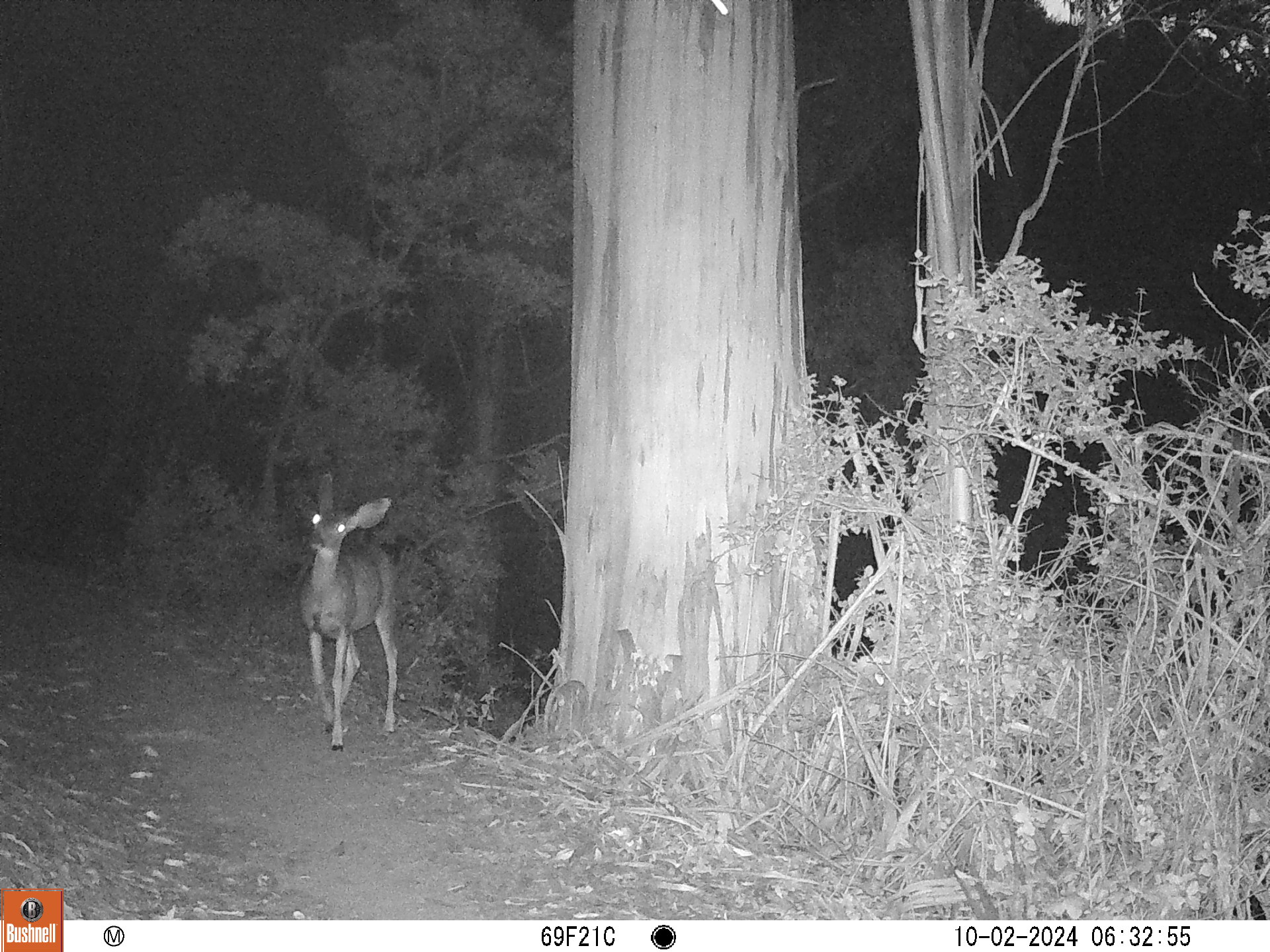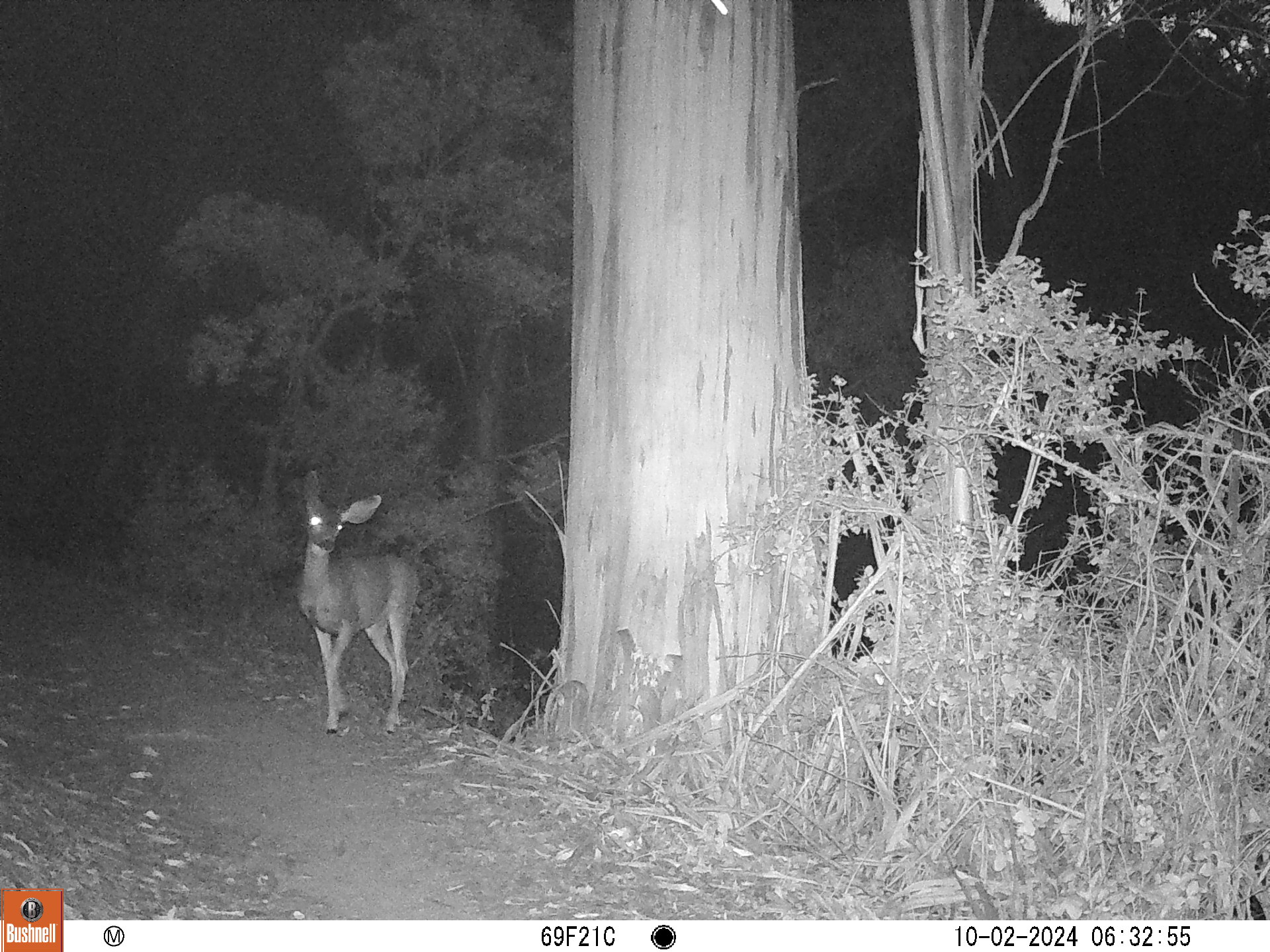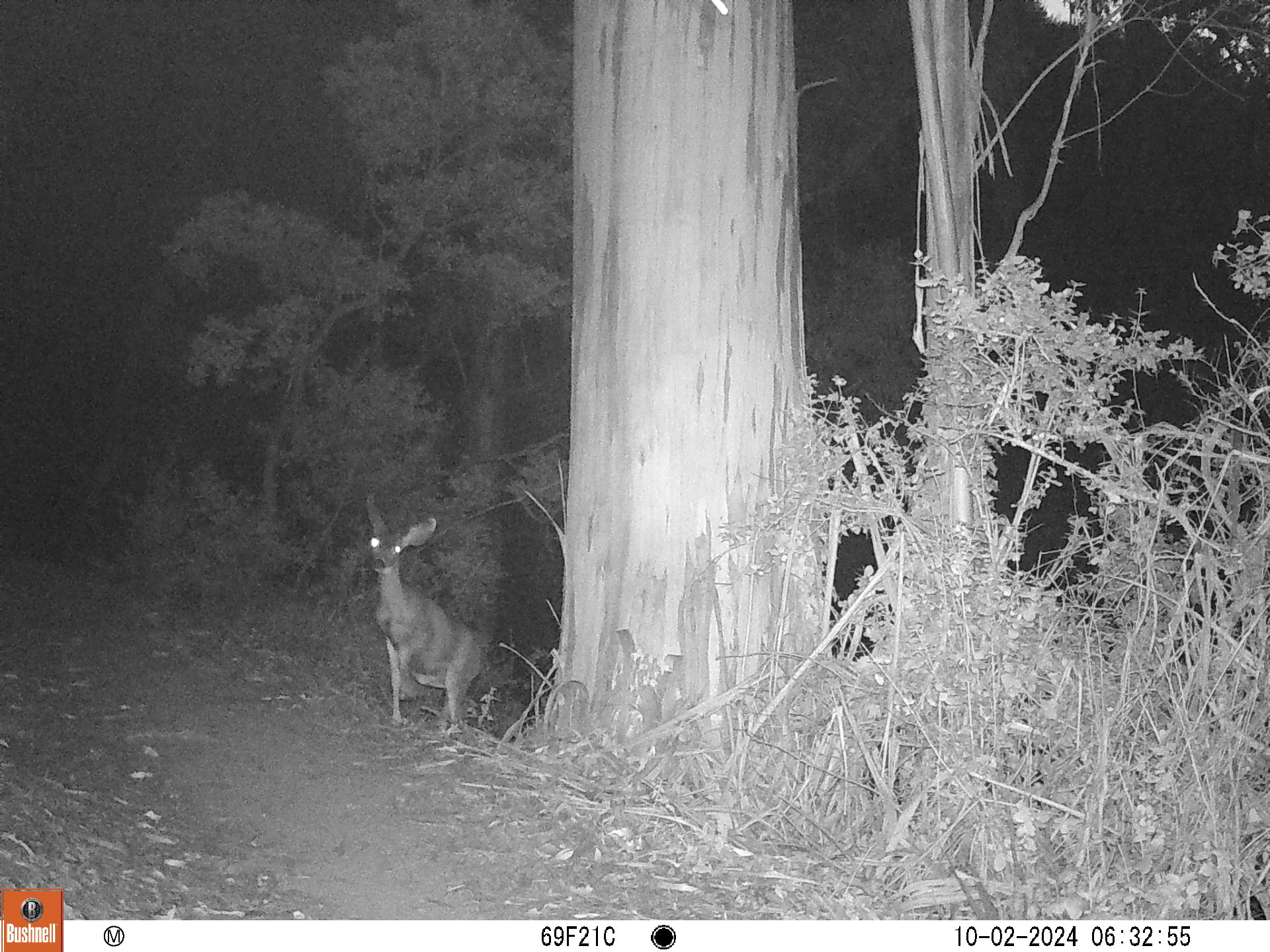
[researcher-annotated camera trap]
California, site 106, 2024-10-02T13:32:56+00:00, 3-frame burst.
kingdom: Animalia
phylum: Chordata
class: Mammalia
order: Artiodactyla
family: Cervidae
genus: Odocoileus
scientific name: Odocoileus hemionus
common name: mule deer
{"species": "mule deer (Odocoileus hemionus)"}